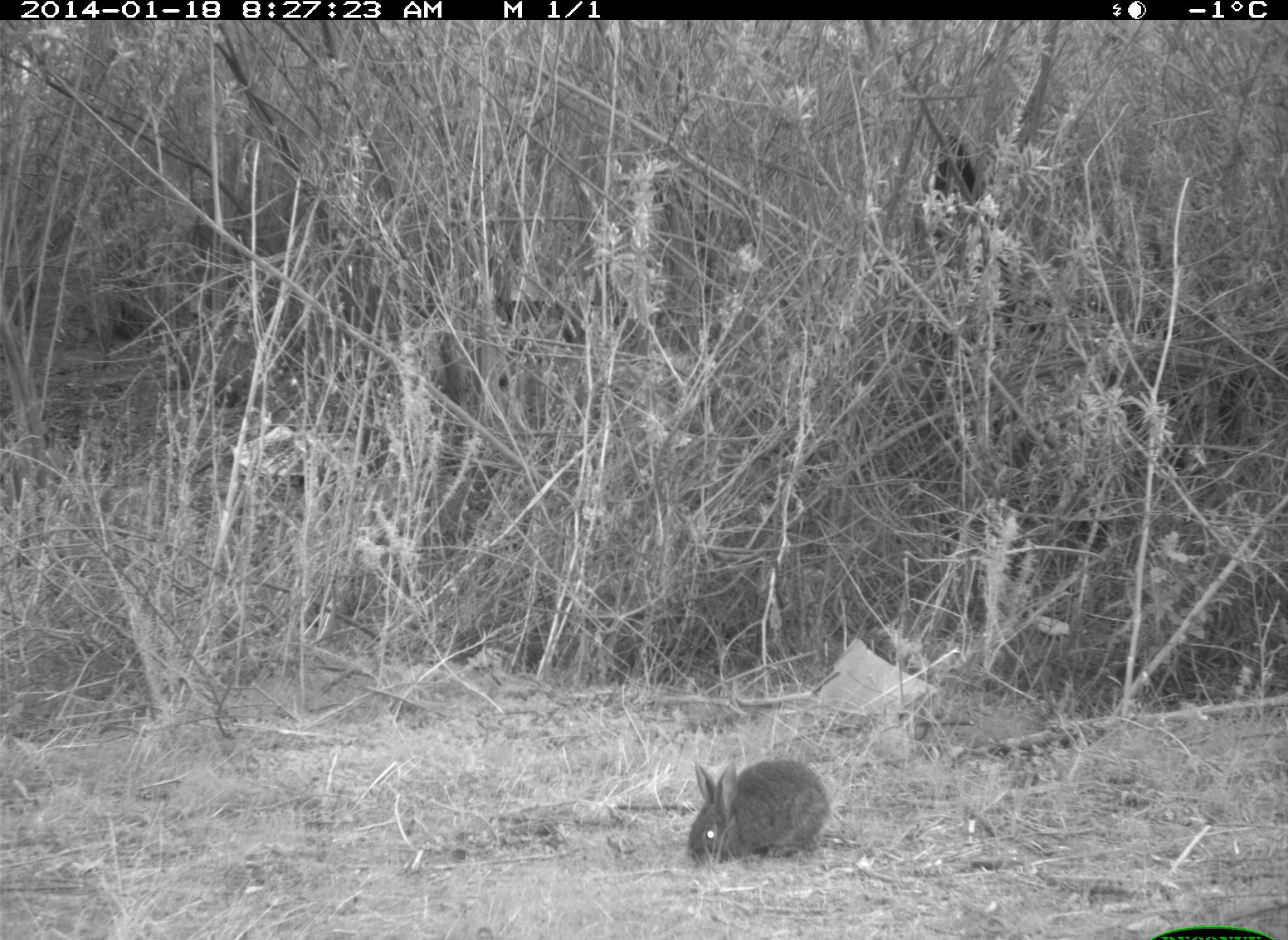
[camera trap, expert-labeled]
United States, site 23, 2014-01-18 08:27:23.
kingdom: Animalia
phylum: Chordata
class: Mammalia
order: Lagomorpha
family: Leporidae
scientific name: Leporidae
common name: rabbits and hares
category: rabbit